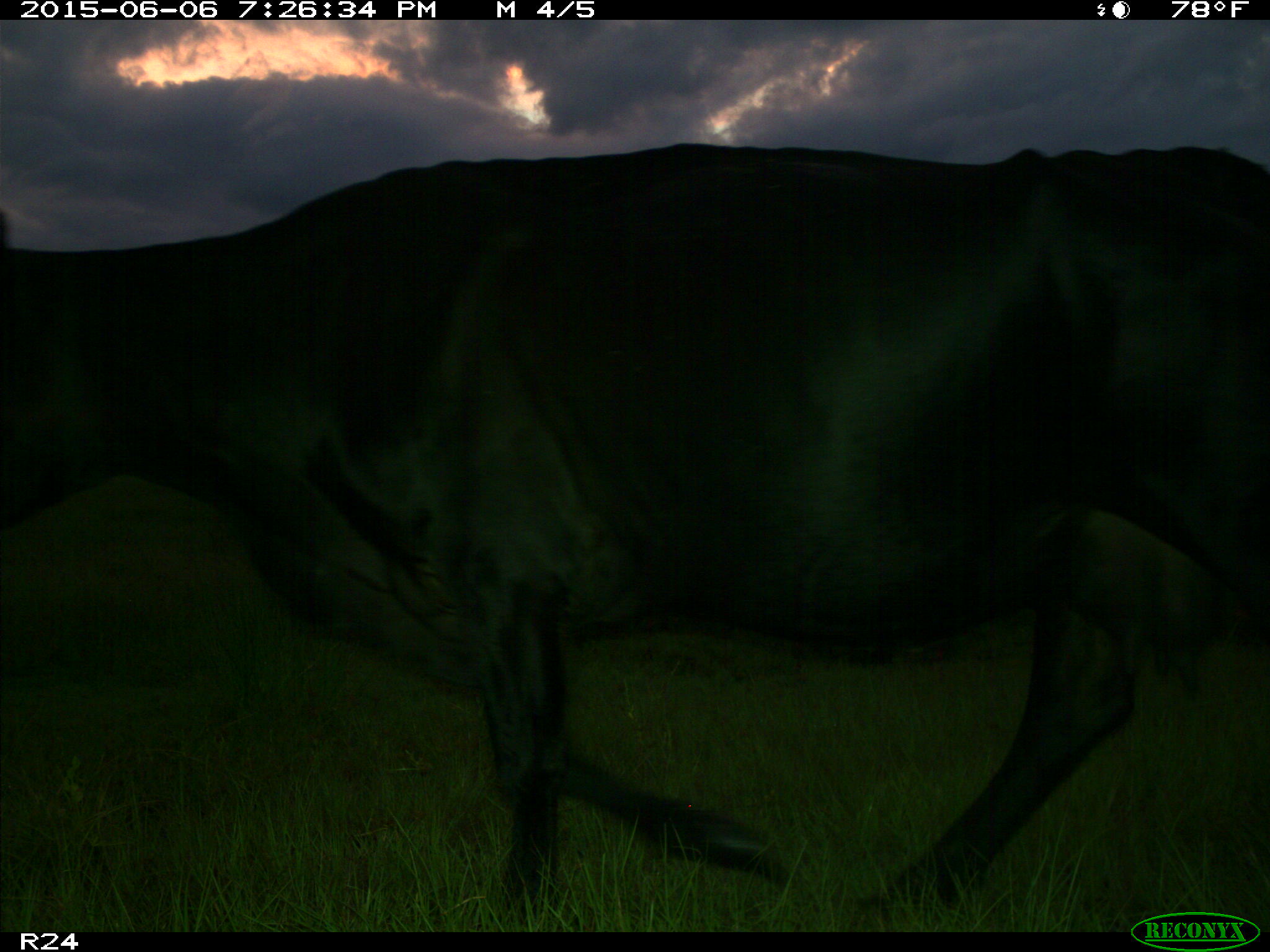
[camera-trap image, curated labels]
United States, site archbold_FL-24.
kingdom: Animalia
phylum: Chordata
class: Mammalia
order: Artiodactyla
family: Bovidae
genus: Bos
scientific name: Bos taurus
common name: domestic cow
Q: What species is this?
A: Bos taurus (domestic cow).